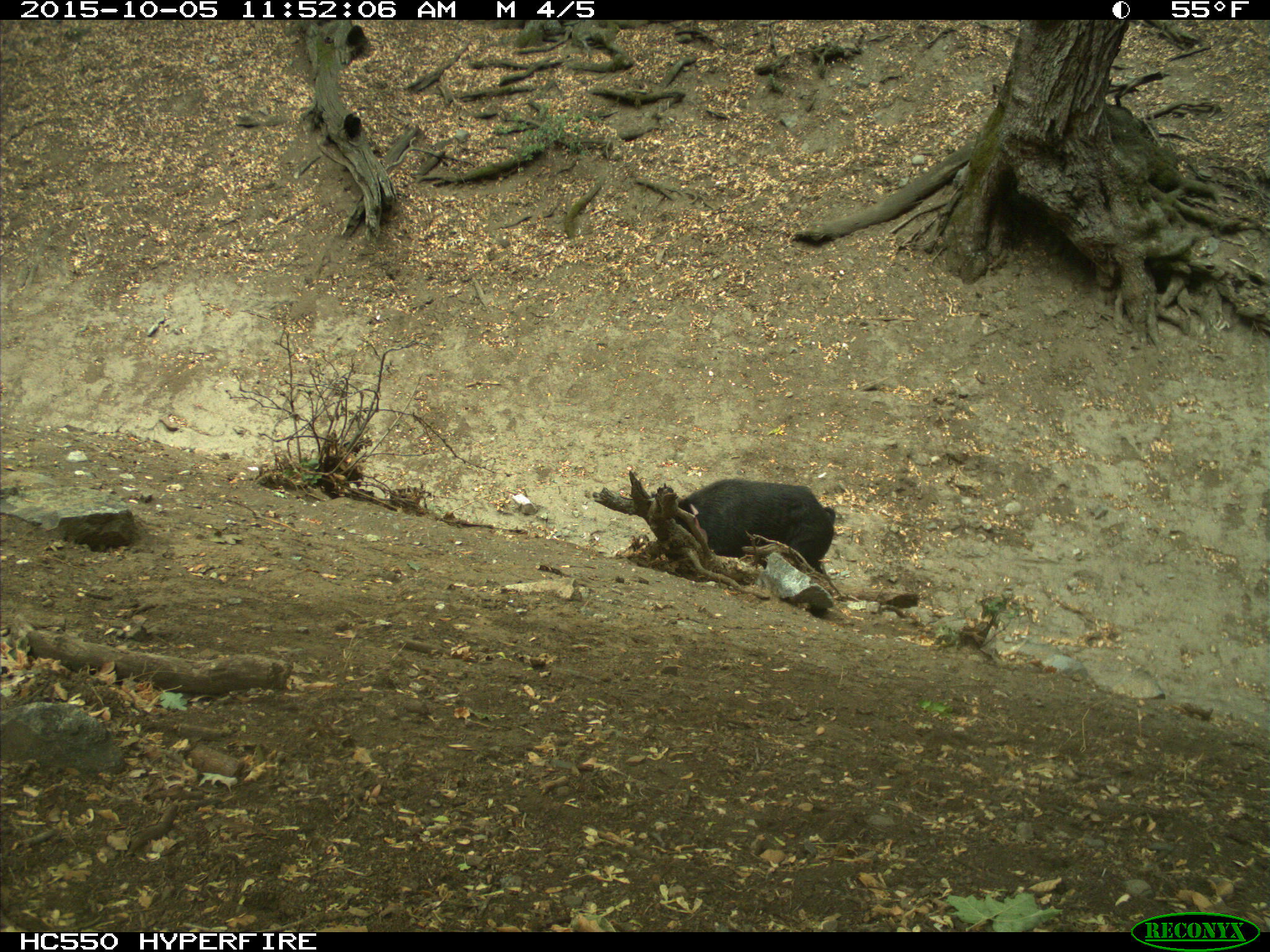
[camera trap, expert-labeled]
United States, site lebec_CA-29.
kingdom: Animalia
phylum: Chordata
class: Mammalia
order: Artiodactyla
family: Suidae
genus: Sus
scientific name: Sus scrofa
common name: wild boar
Sus scrofa (wild boar).